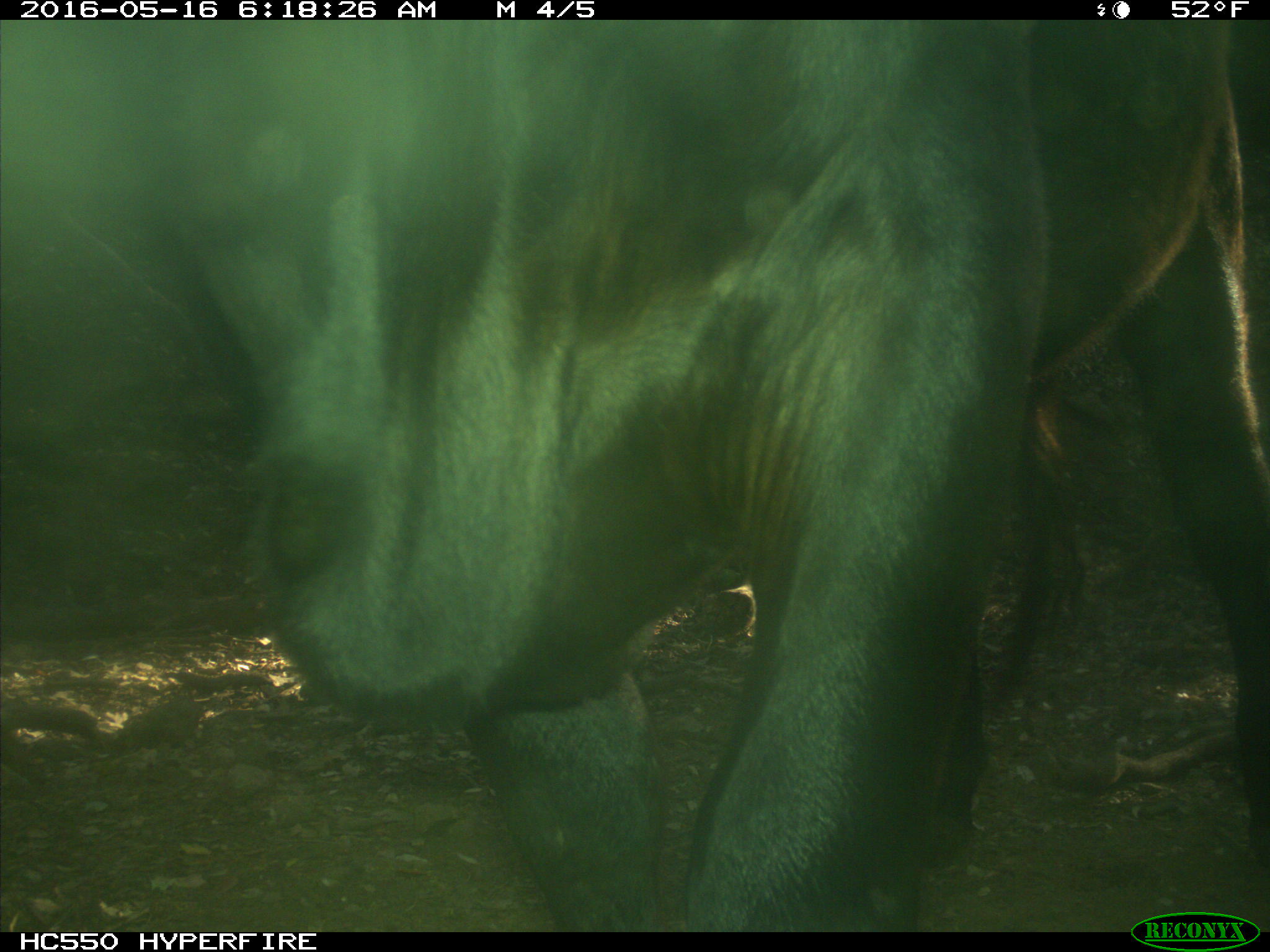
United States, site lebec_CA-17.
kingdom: Animalia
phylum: Chordata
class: Mammalia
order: Artiodactyla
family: Bovidae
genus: Bos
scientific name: Bos taurus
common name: domestic cow